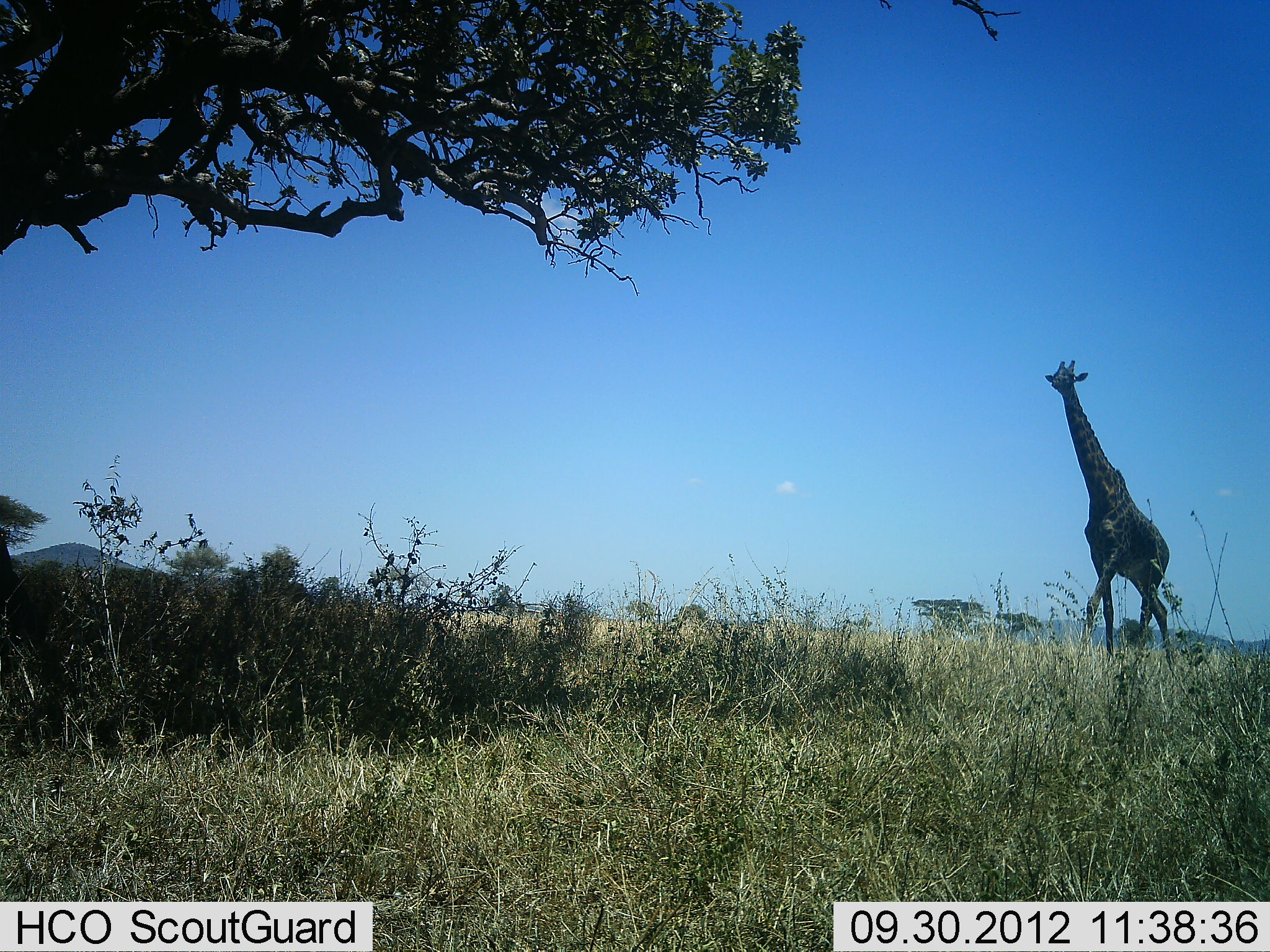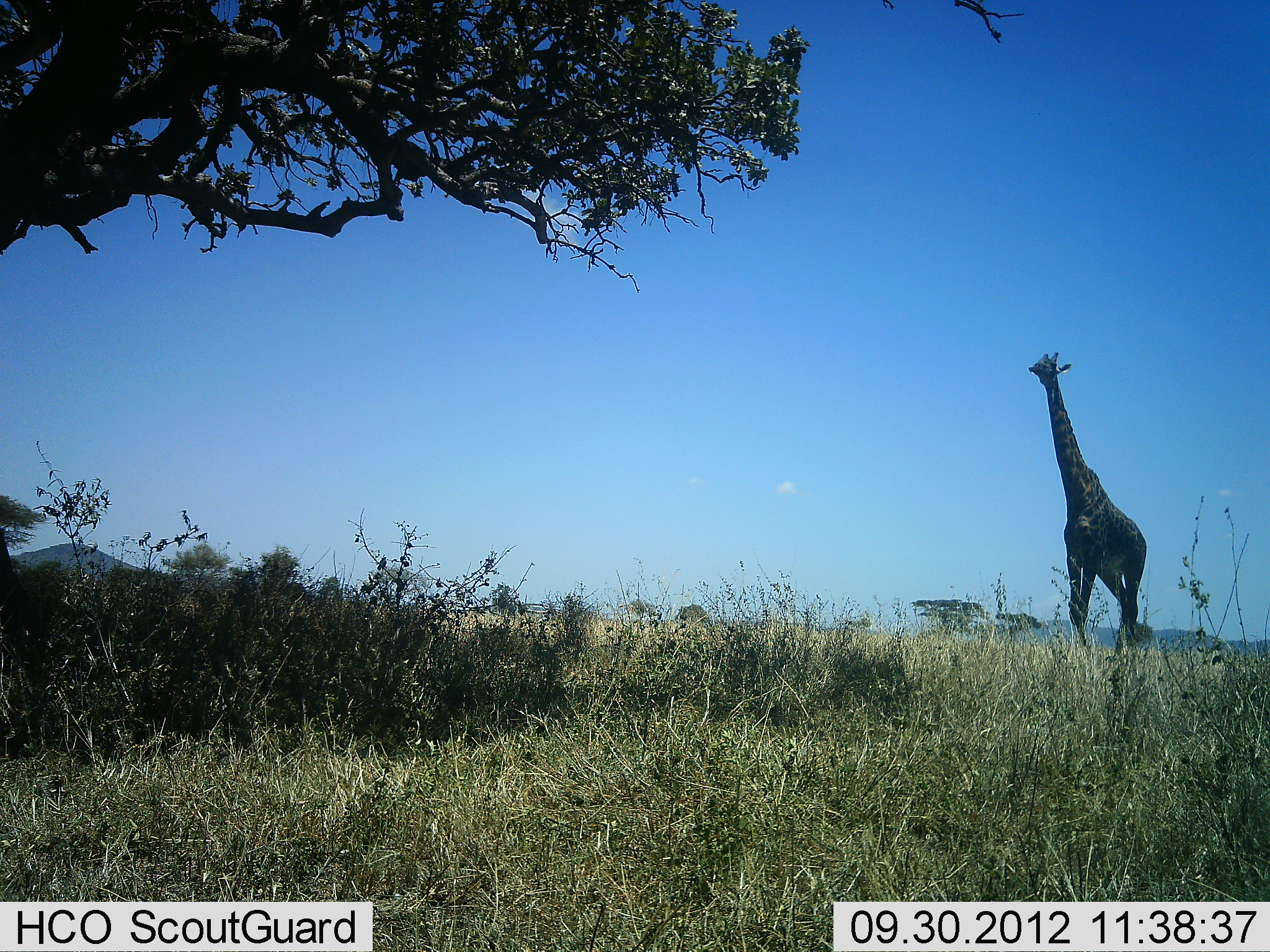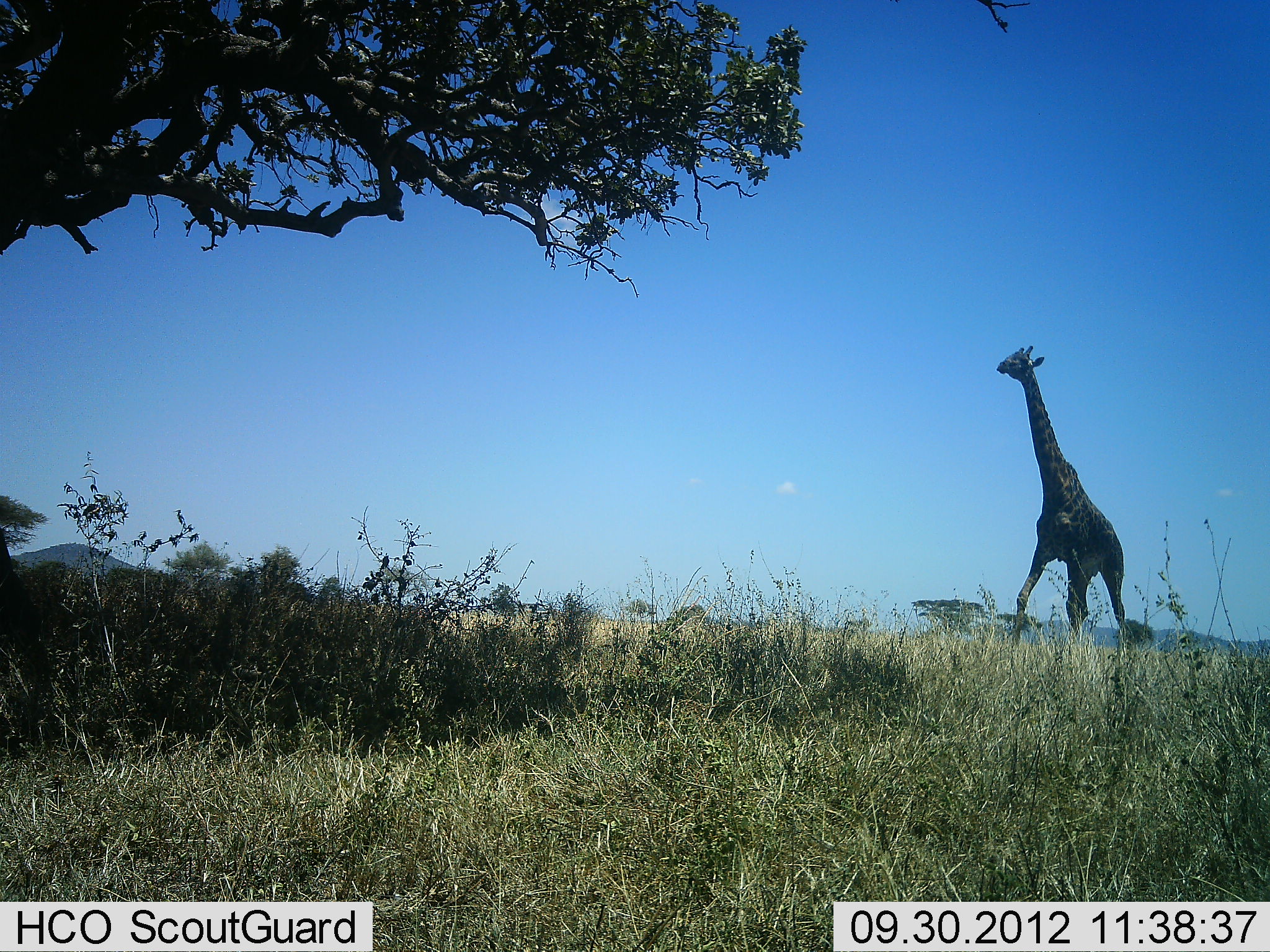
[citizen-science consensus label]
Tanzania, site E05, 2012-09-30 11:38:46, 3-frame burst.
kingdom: Animalia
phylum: Chordata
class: Mammalia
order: Artiodactyla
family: Giraffidae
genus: Giraffa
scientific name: Giraffa camelopardalis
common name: giraffe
Giraffe (Giraffa camelopardalis), count 1. Behavior (volunteer vote fractions): standing 11%, resting 0%, moving 89%, interacting 0%. Young present (vote fraction): 0%. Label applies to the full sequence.